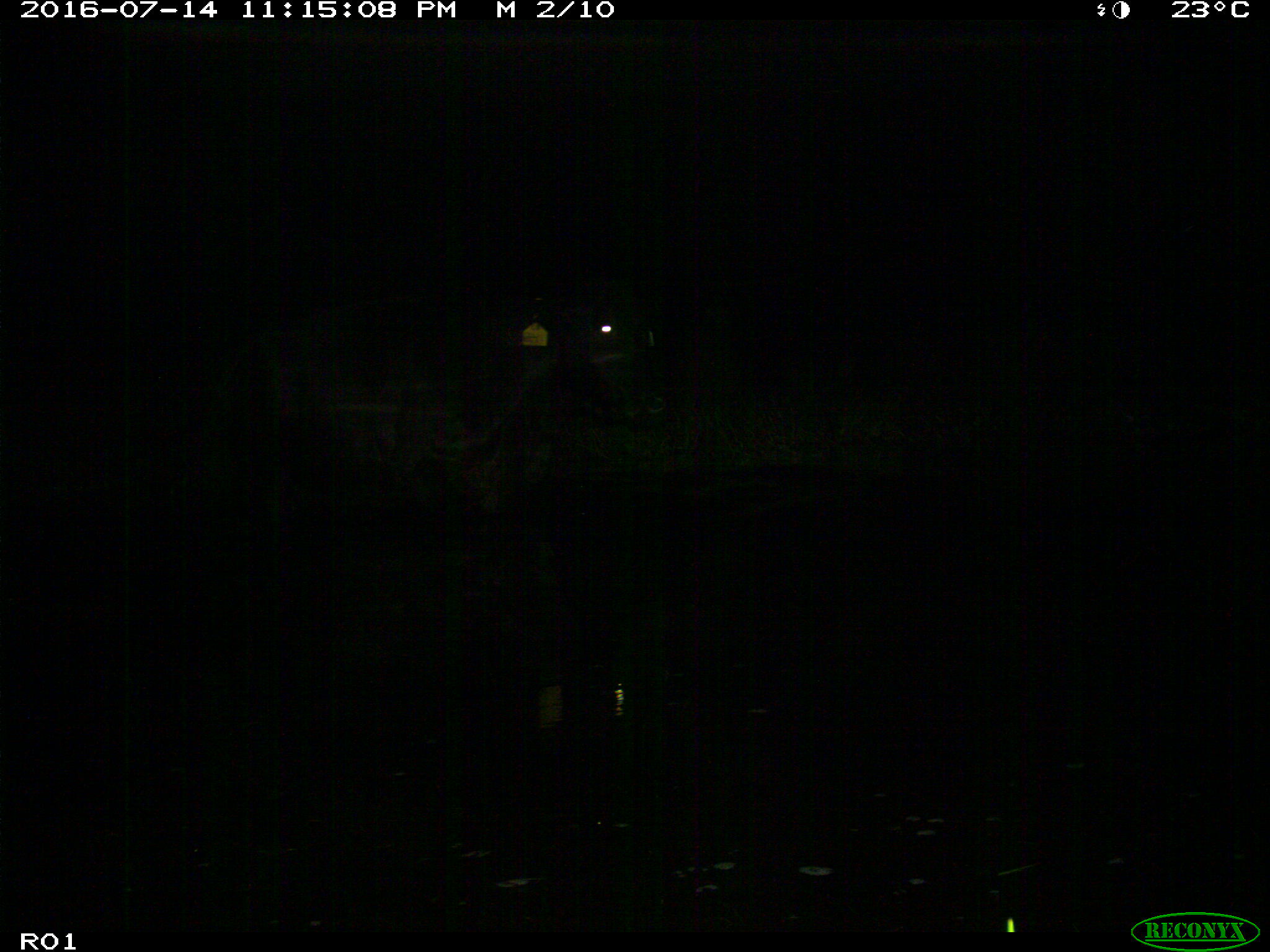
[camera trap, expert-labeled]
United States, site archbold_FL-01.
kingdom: Animalia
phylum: Chordata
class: Mammalia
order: Artiodactyla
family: Bovidae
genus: Bos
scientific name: Bos taurus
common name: domestic cow